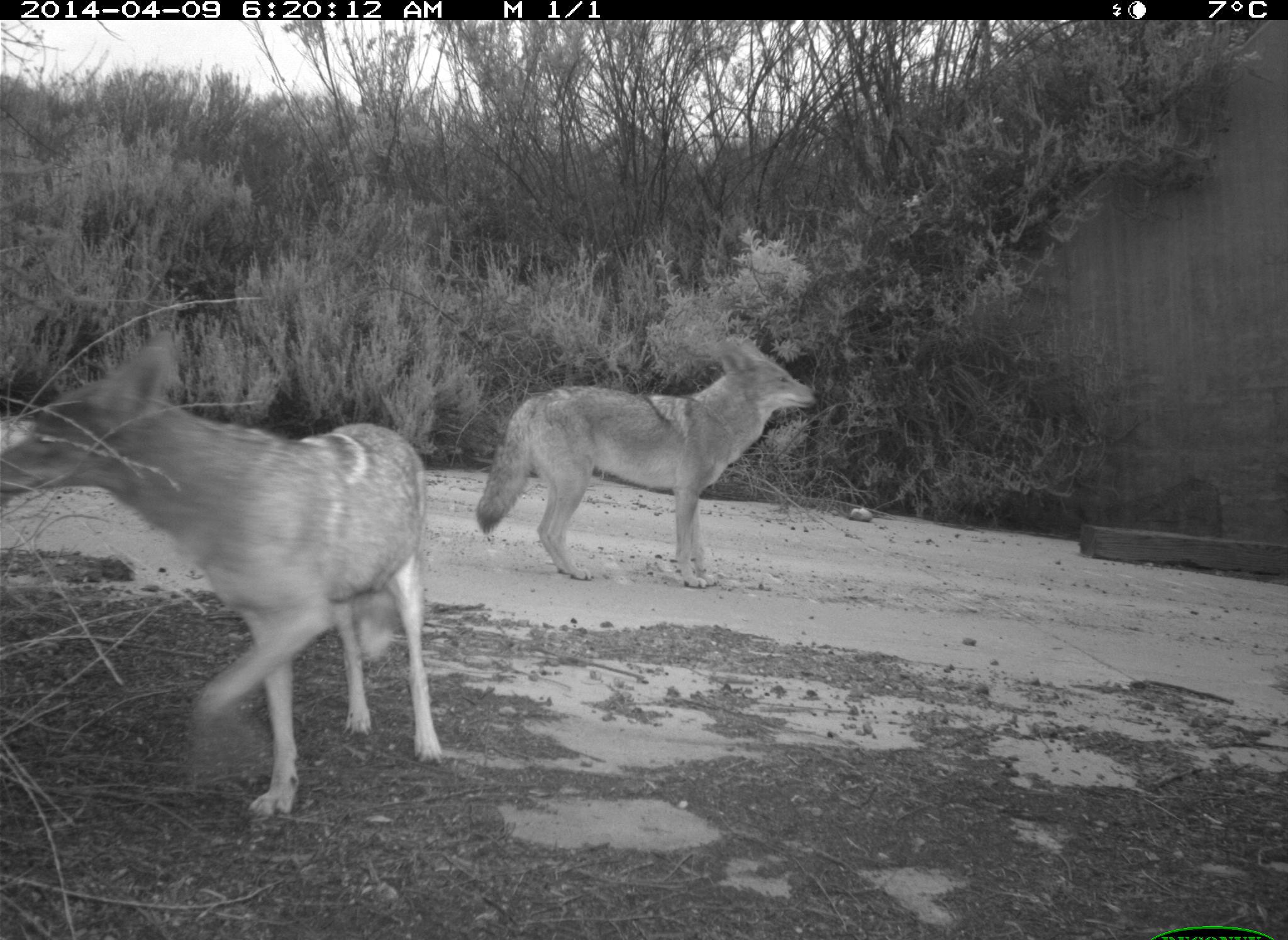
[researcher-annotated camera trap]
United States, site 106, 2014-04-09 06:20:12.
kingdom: Animalia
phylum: Chordata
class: Mammalia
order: Carnivora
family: Canidae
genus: Canis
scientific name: Canis latrans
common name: coyote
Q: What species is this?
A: Coyote (Canis latrans).